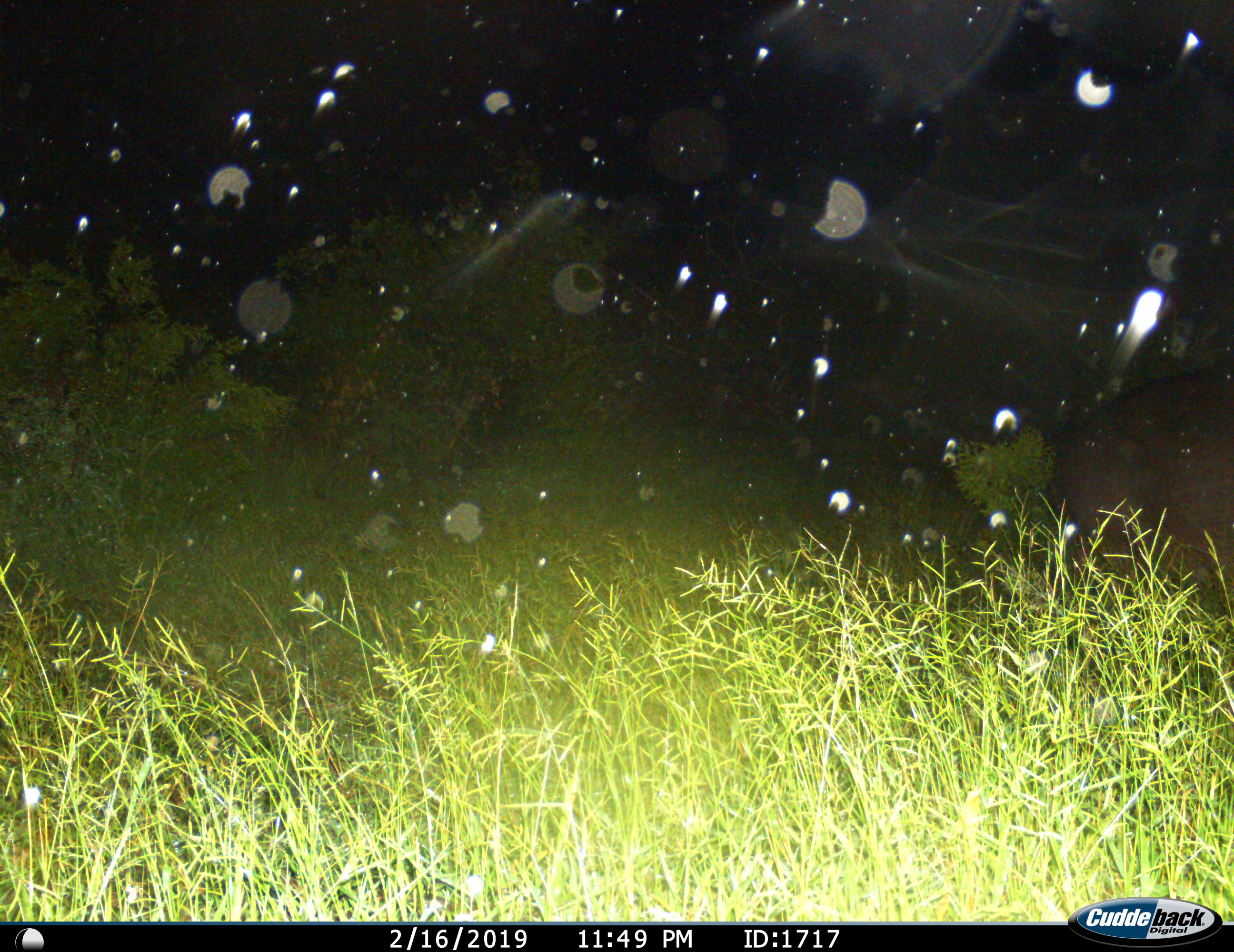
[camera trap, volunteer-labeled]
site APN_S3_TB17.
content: unidentified animal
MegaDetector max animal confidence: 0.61